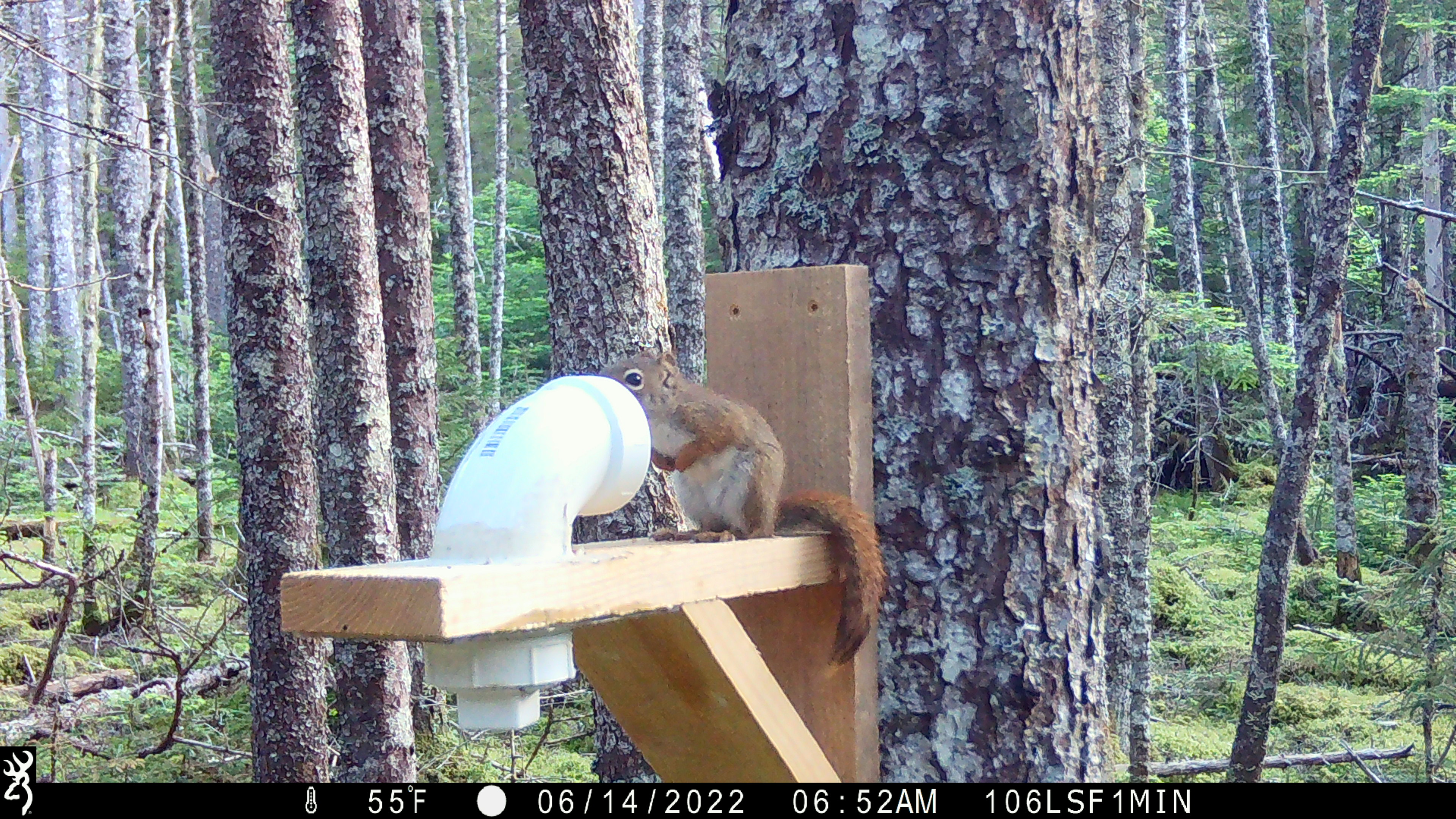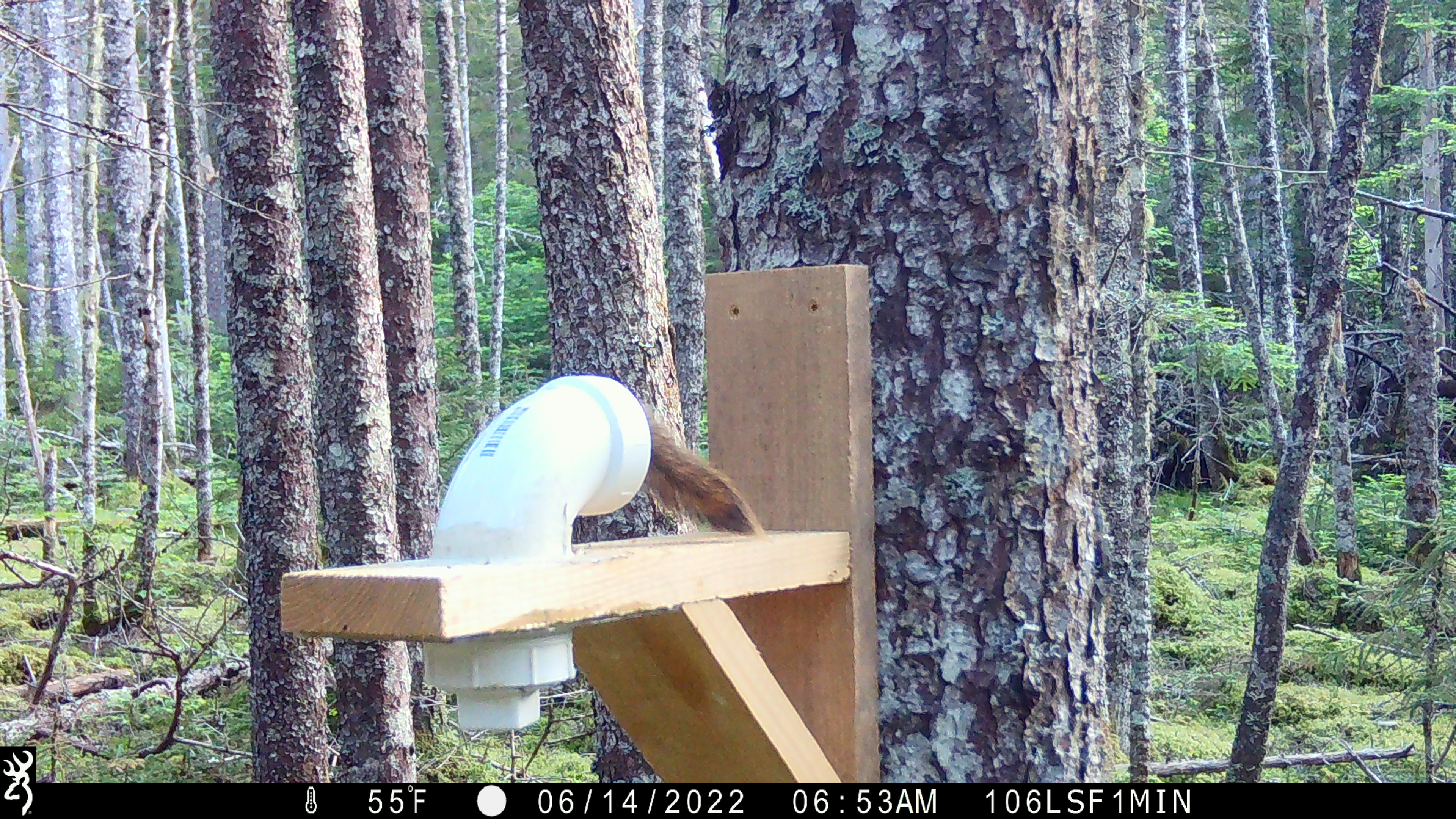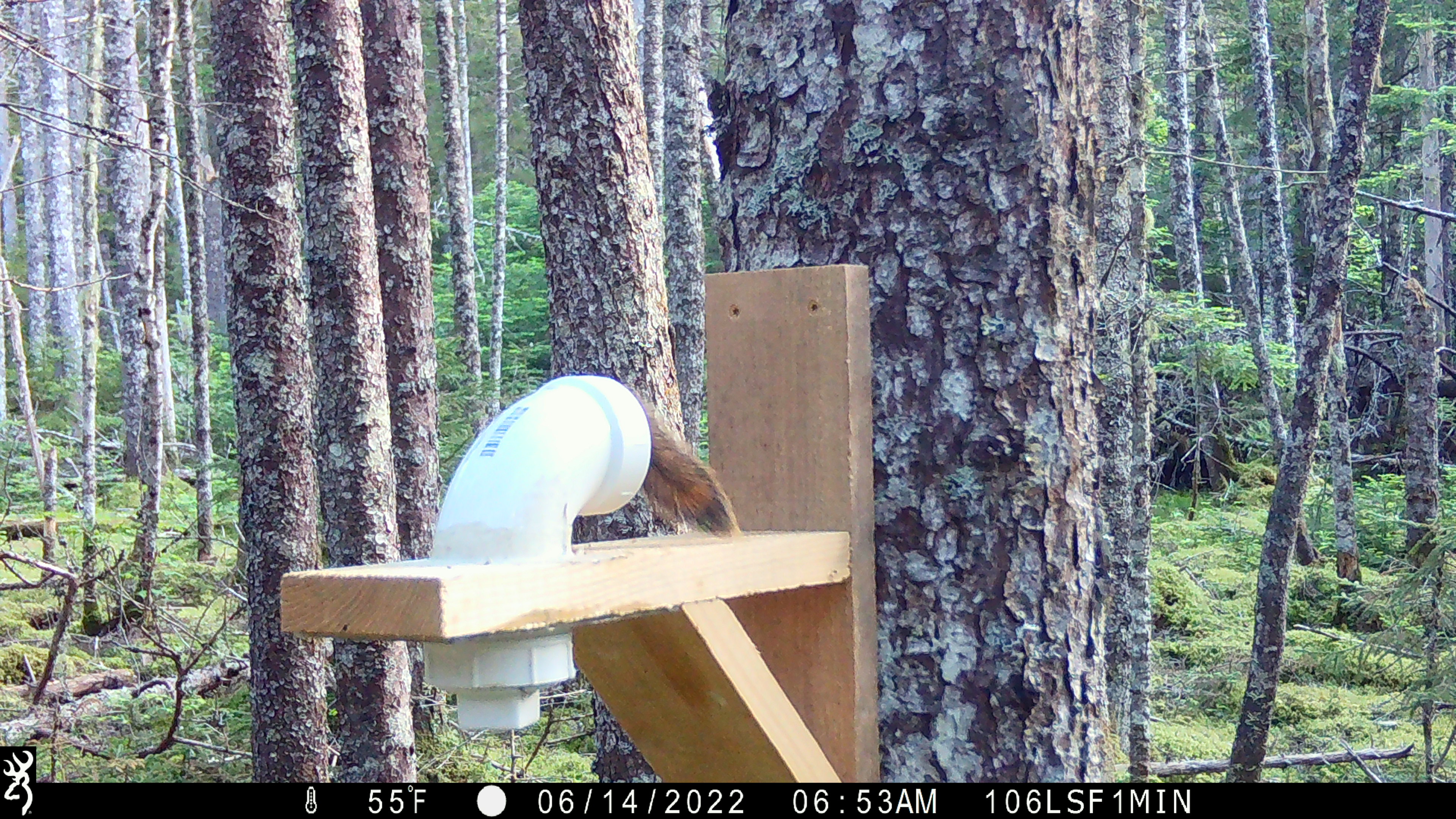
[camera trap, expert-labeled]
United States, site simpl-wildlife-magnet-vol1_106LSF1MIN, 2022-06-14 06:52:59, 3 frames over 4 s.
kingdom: Animalia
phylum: Chordata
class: Mammalia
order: Rodentia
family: Sciuridae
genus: Tamiasciurus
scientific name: Tamiasciurus hudsonicus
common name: red squirrel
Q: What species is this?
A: Red squirrel (Tamiasciurus hudsonicus).